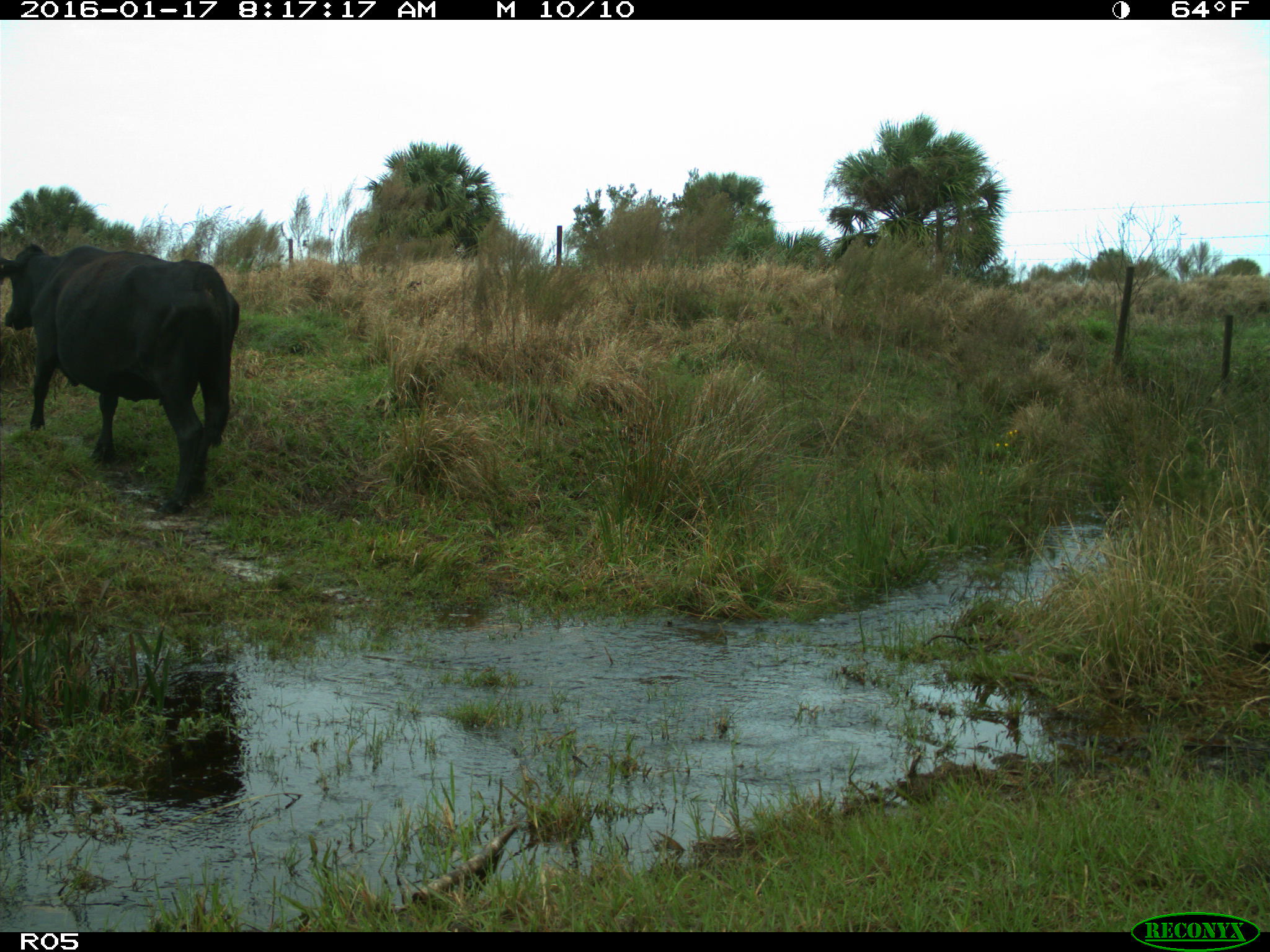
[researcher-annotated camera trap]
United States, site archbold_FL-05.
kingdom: Animalia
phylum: Chordata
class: Mammalia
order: Artiodactyla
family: Bovidae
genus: Bos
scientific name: Bos taurus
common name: domestic cow